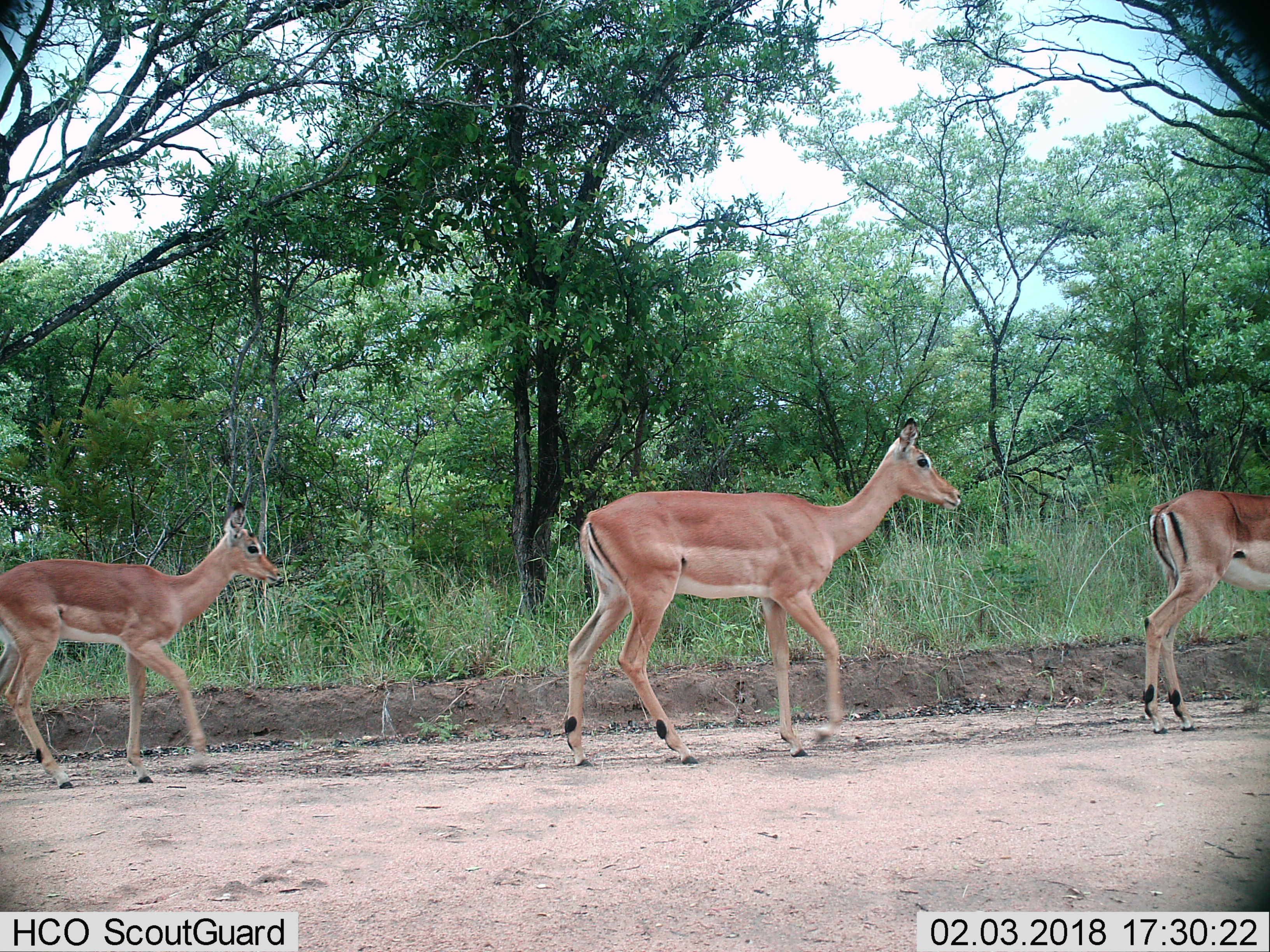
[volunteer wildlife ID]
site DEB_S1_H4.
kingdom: Animalia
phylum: Chordata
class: Mammalia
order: Artiodactyla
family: Bovidae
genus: Aepyceros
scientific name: Aepyceros melampus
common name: impala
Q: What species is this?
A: Impala (Aepyceros melampus).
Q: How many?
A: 3.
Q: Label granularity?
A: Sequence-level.